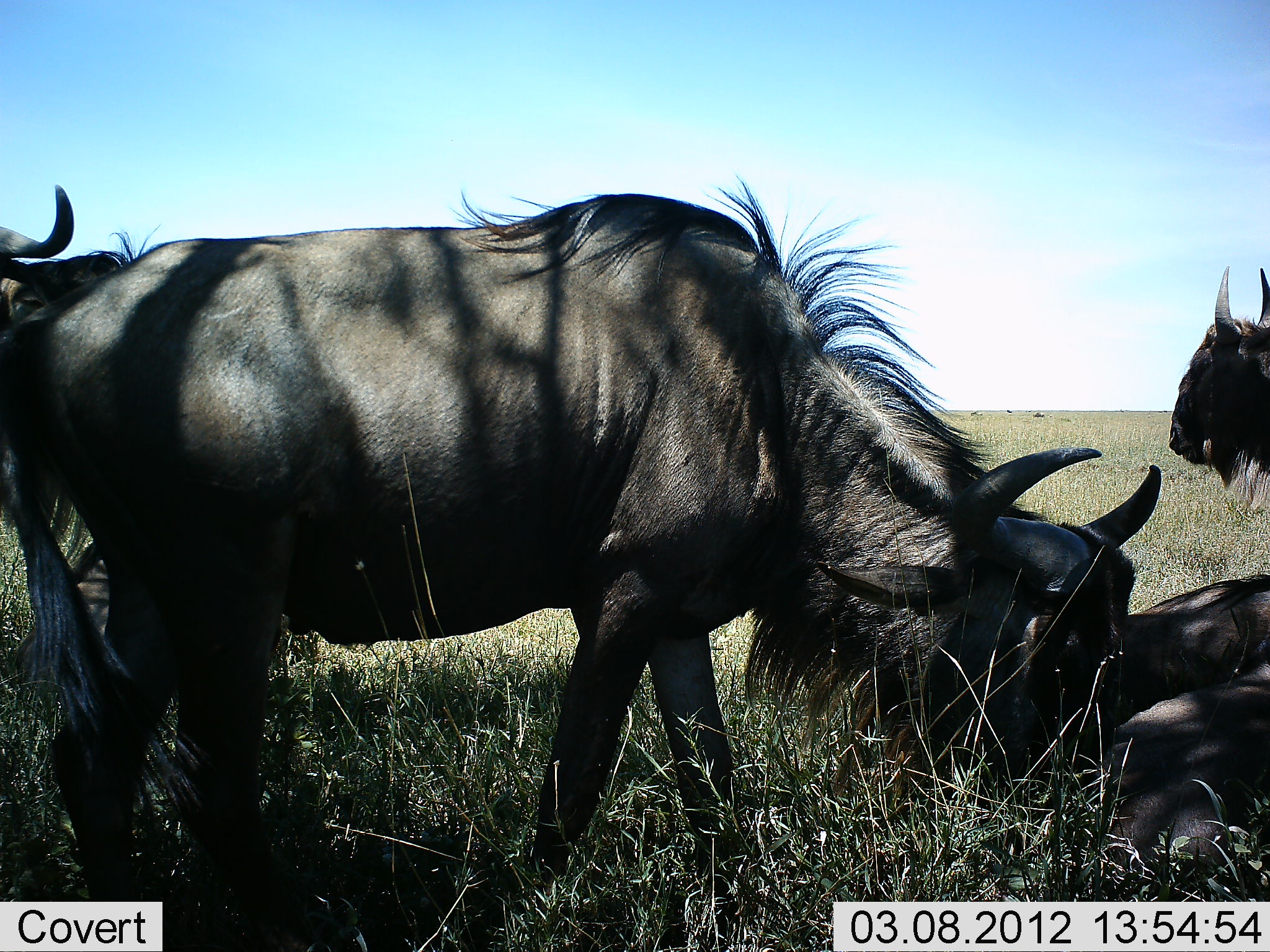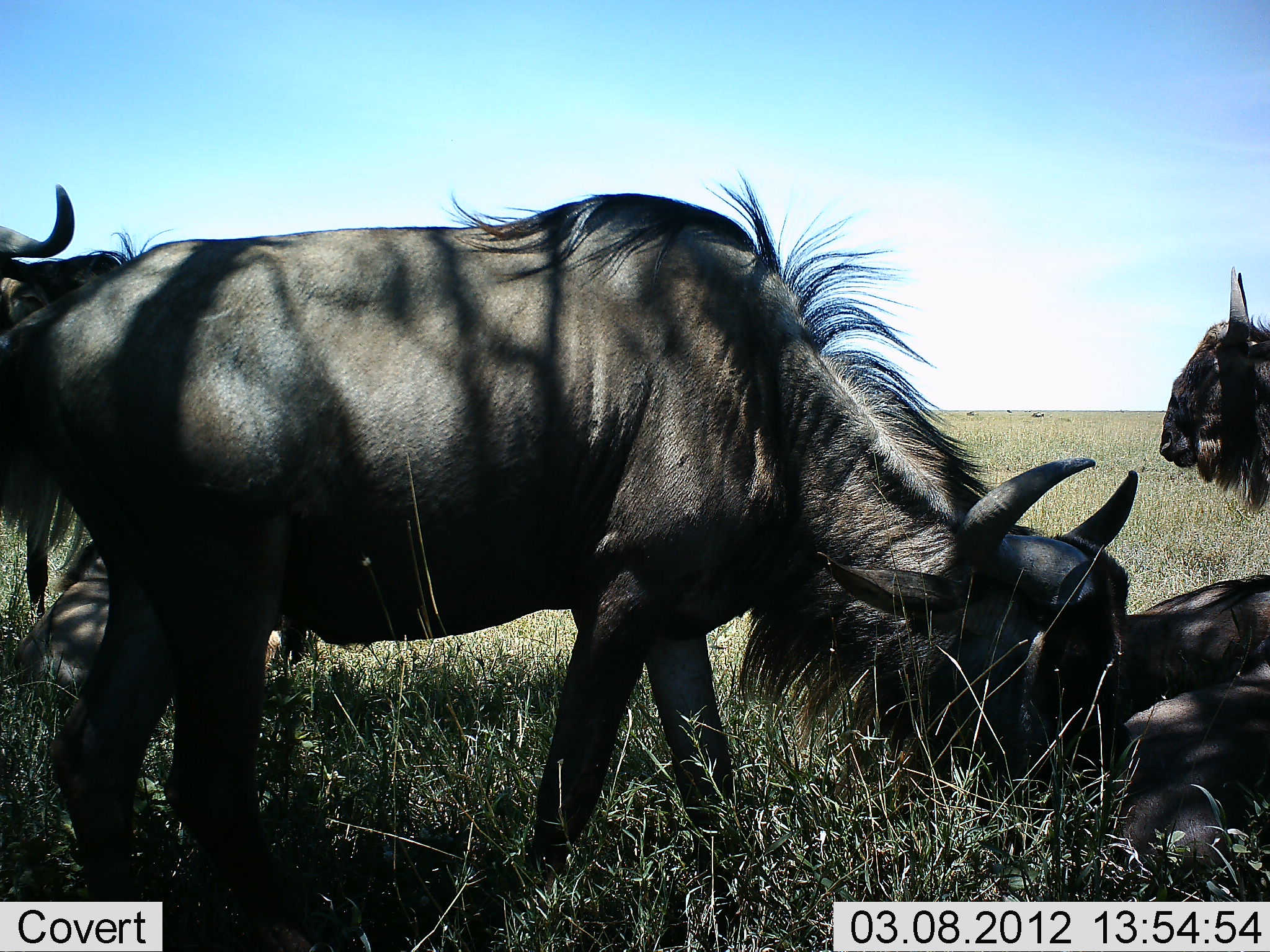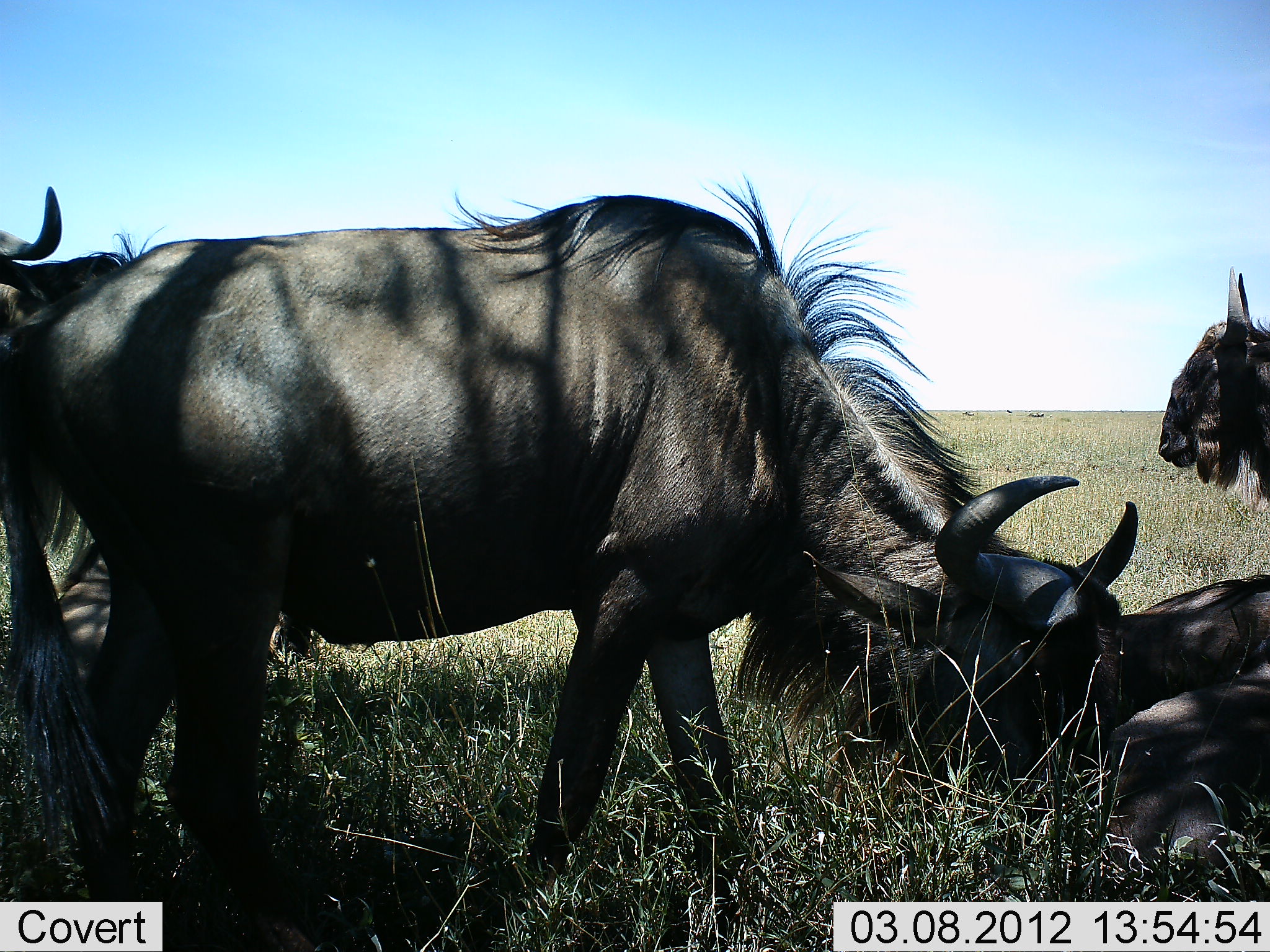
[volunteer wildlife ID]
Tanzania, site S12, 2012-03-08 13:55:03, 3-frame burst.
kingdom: Animalia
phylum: Chordata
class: Mammalia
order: Artiodactyla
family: Bovidae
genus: Connochaetes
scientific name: Connochaetes taurinus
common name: blue wildebeest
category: wildebeest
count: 5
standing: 80%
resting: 85%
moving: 5%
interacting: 10%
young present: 10%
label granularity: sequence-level